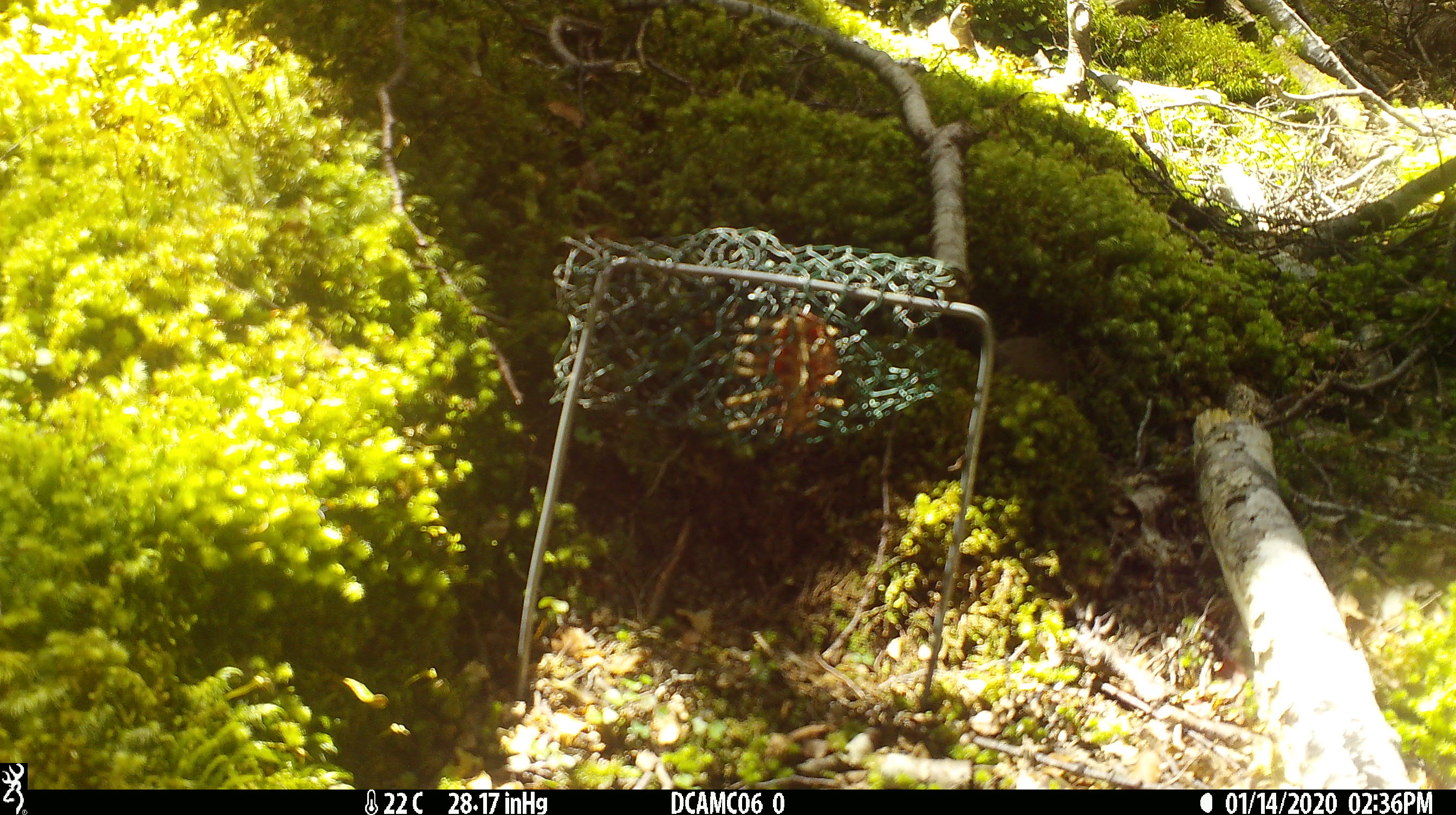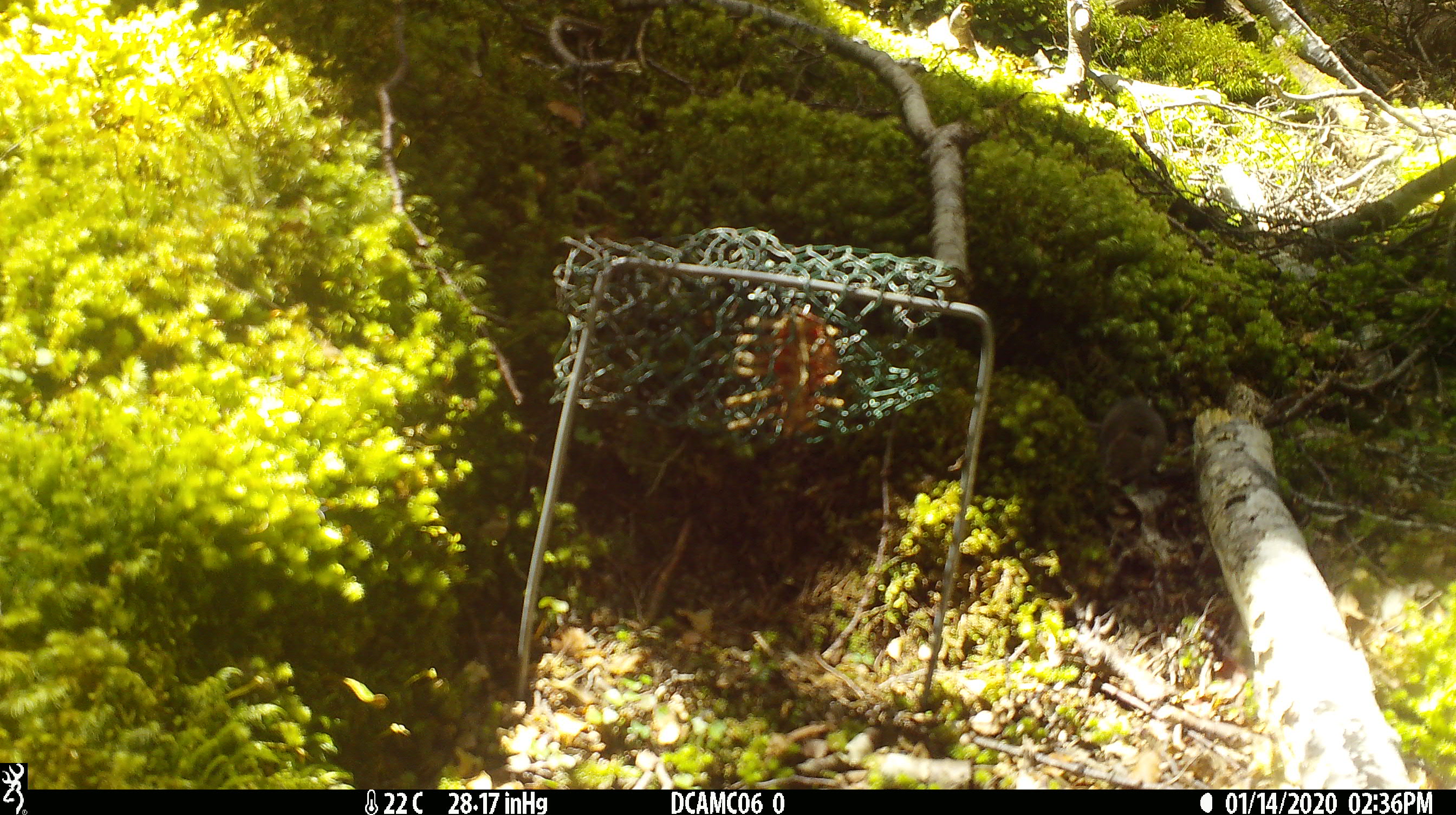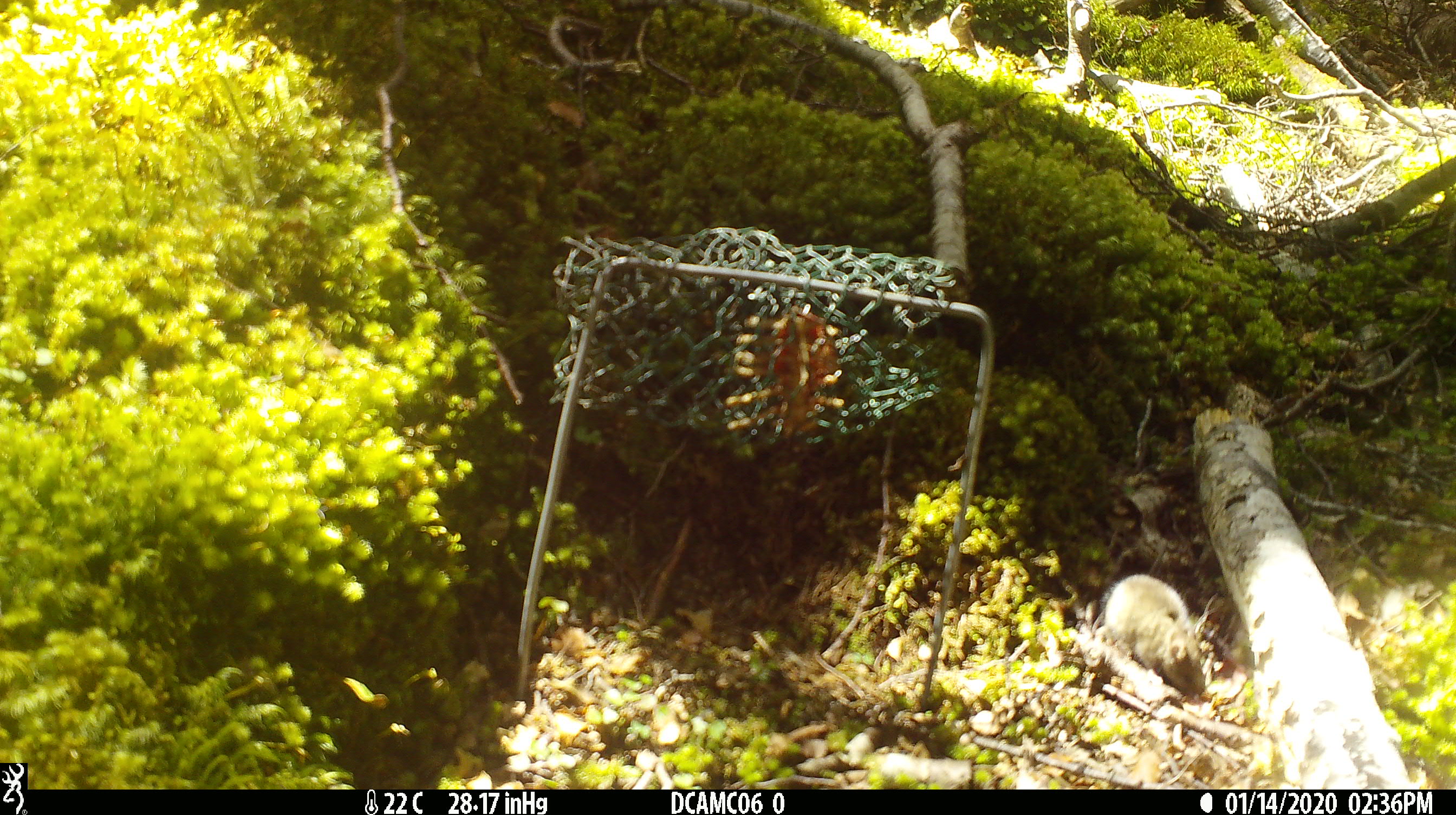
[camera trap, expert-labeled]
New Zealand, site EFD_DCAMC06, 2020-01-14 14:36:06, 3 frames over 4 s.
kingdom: Animalia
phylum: Chordata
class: Mammalia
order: Rodentia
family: Muridae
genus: Mus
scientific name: Mus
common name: mouse